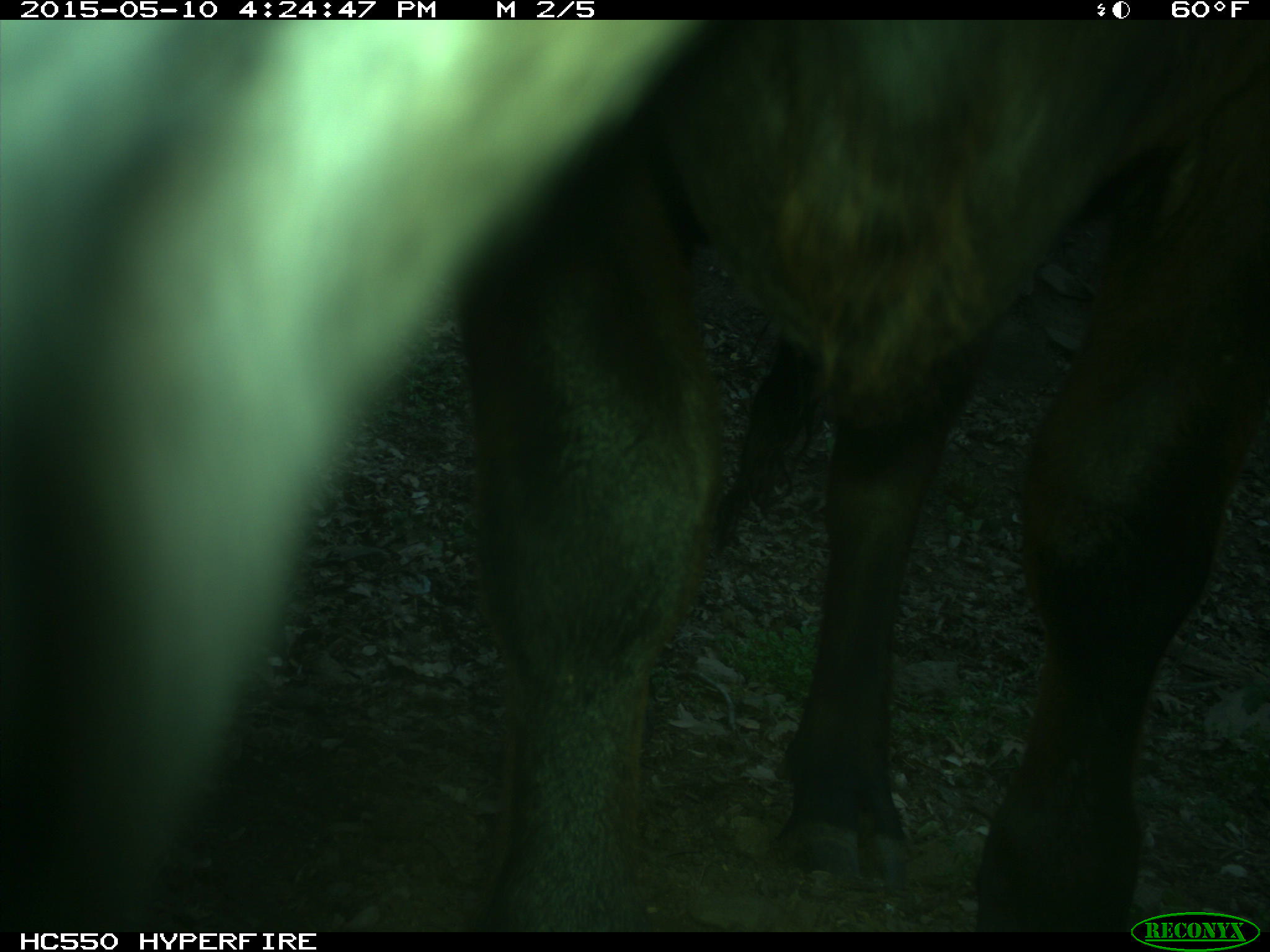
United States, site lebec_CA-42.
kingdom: Animalia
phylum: Chordata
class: Mammalia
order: Artiodactyla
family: Bovidae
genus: Bos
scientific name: Bos taurus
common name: domestic cow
Bos taurus (domestic cow).